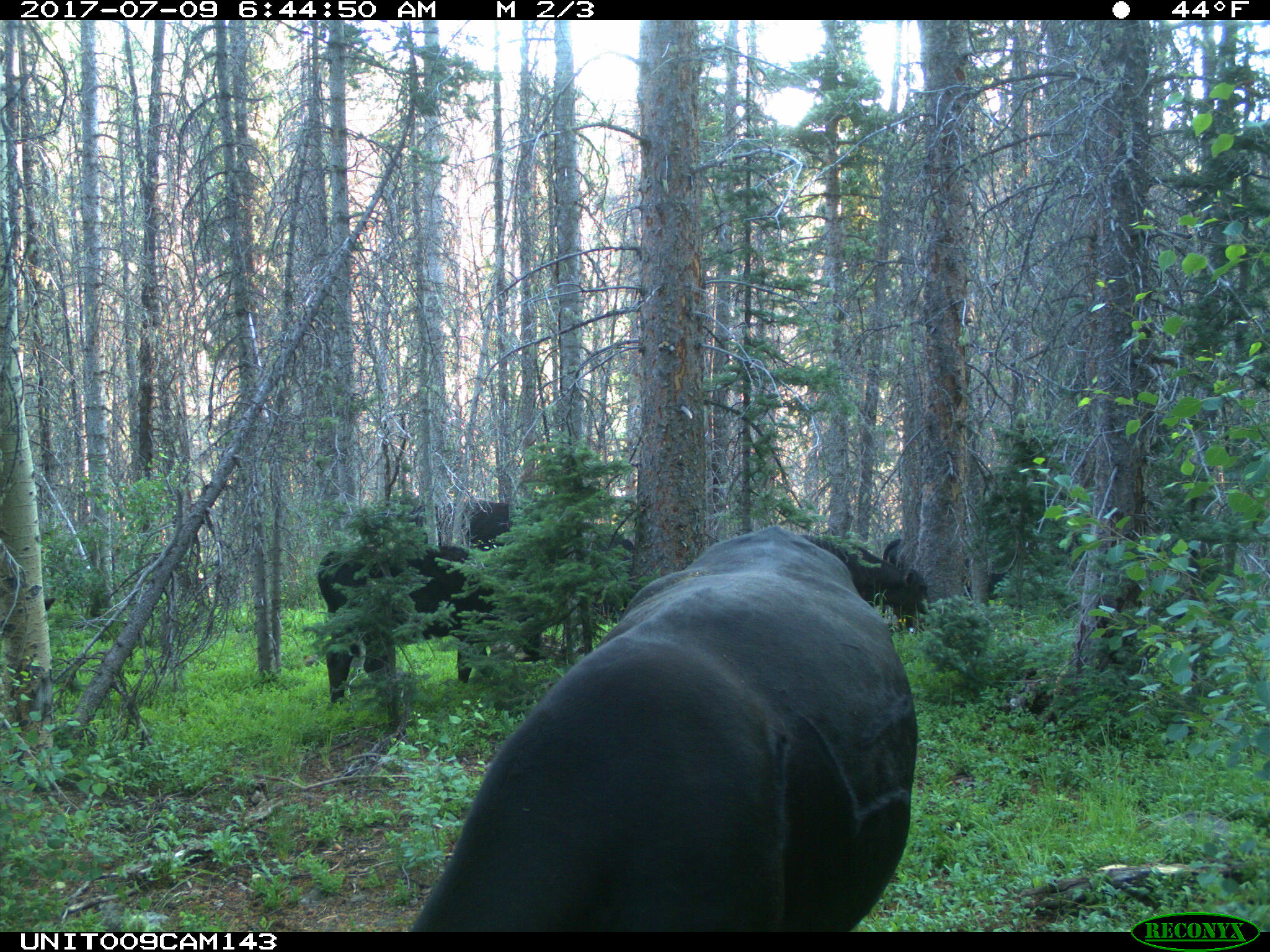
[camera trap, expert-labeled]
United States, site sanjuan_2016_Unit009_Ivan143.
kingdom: Animalia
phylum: Chordata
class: Mammalia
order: Artiodactyla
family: Bovidae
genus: Bos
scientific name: Bos taurus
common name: domestic cow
Bos taurus (domestic cow).